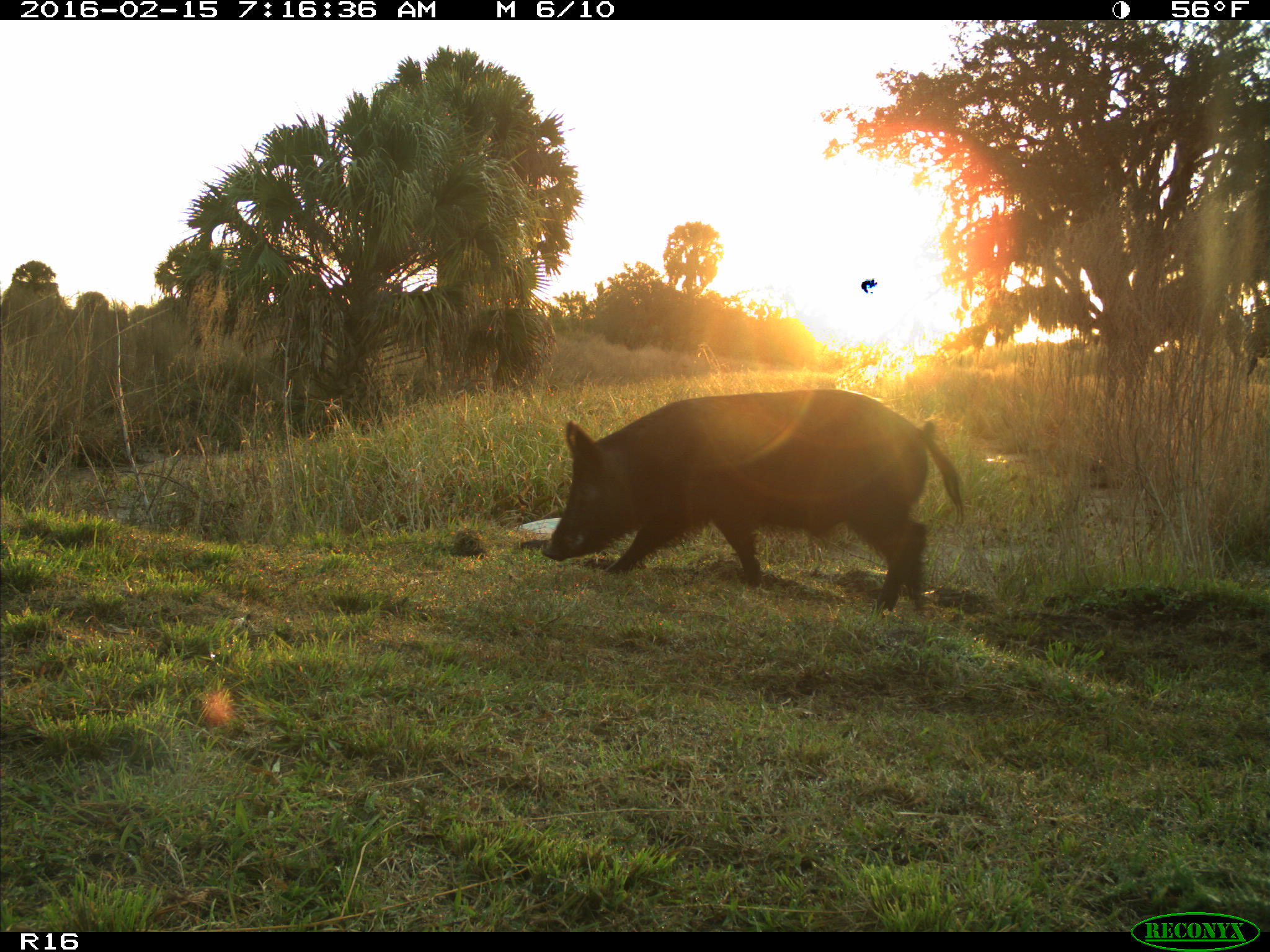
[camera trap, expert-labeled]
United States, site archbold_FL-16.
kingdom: Animalia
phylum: Chordata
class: Mammalia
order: Artiodactyla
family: Suidae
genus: Sus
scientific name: Sus scrofa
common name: wild boar